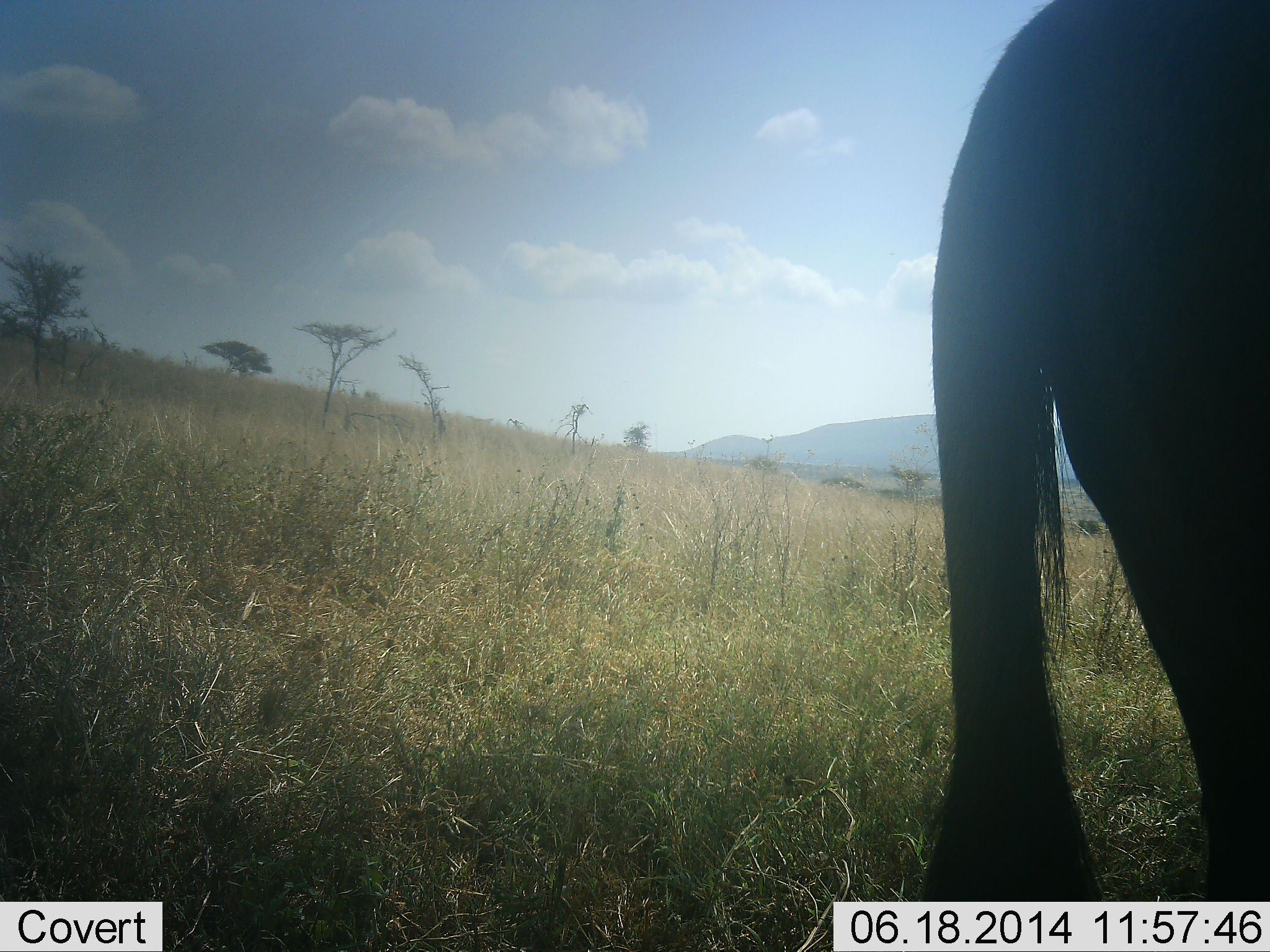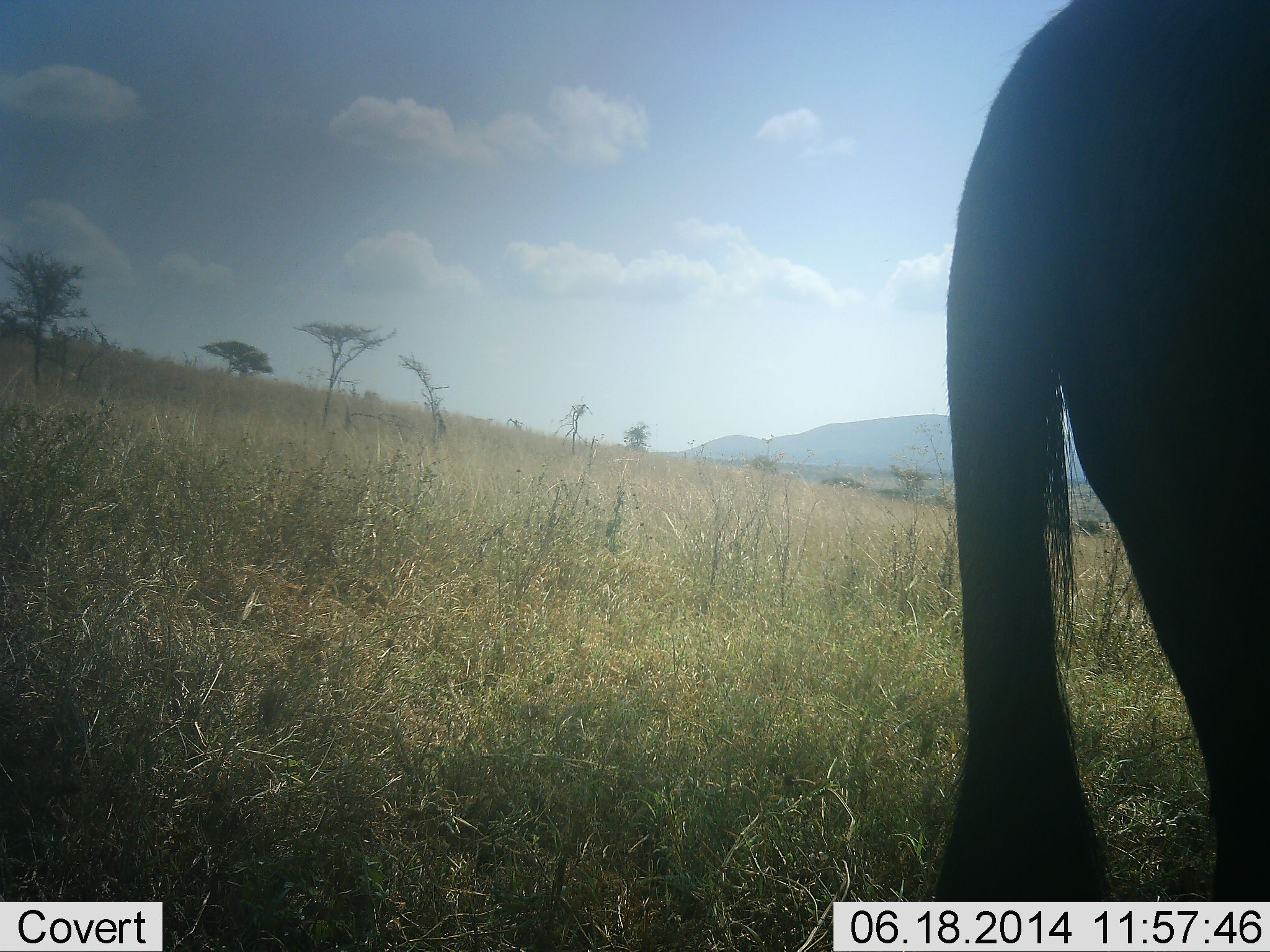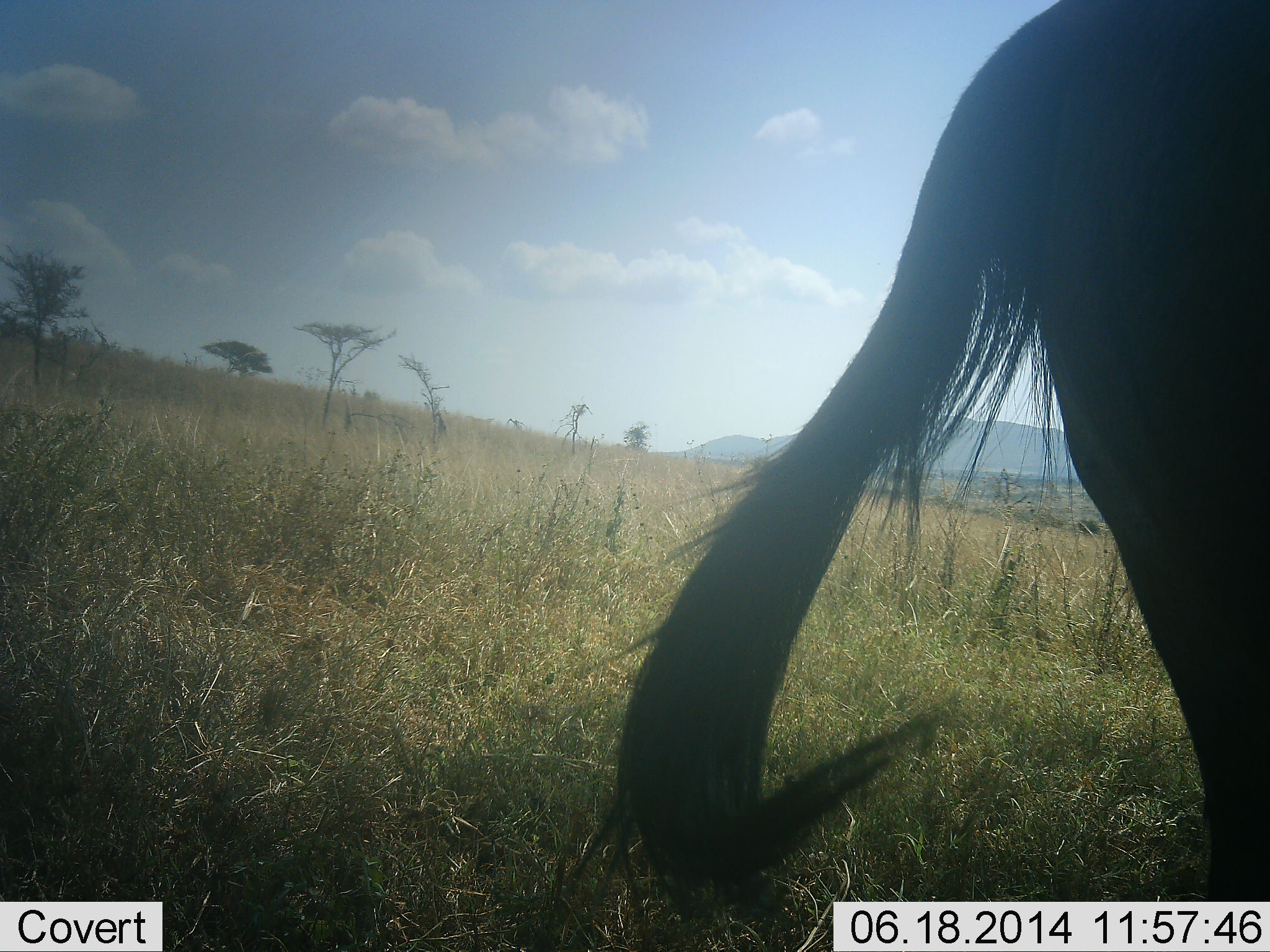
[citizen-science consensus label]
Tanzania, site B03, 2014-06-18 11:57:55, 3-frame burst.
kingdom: Animalia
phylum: Chordata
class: Mammalia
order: Artiodactyla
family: Bovidae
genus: Connochaetes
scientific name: Connochaetes taurinus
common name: blue wildebeest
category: wildebeest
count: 1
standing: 90%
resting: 0%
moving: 0%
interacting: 0%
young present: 0%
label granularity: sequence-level